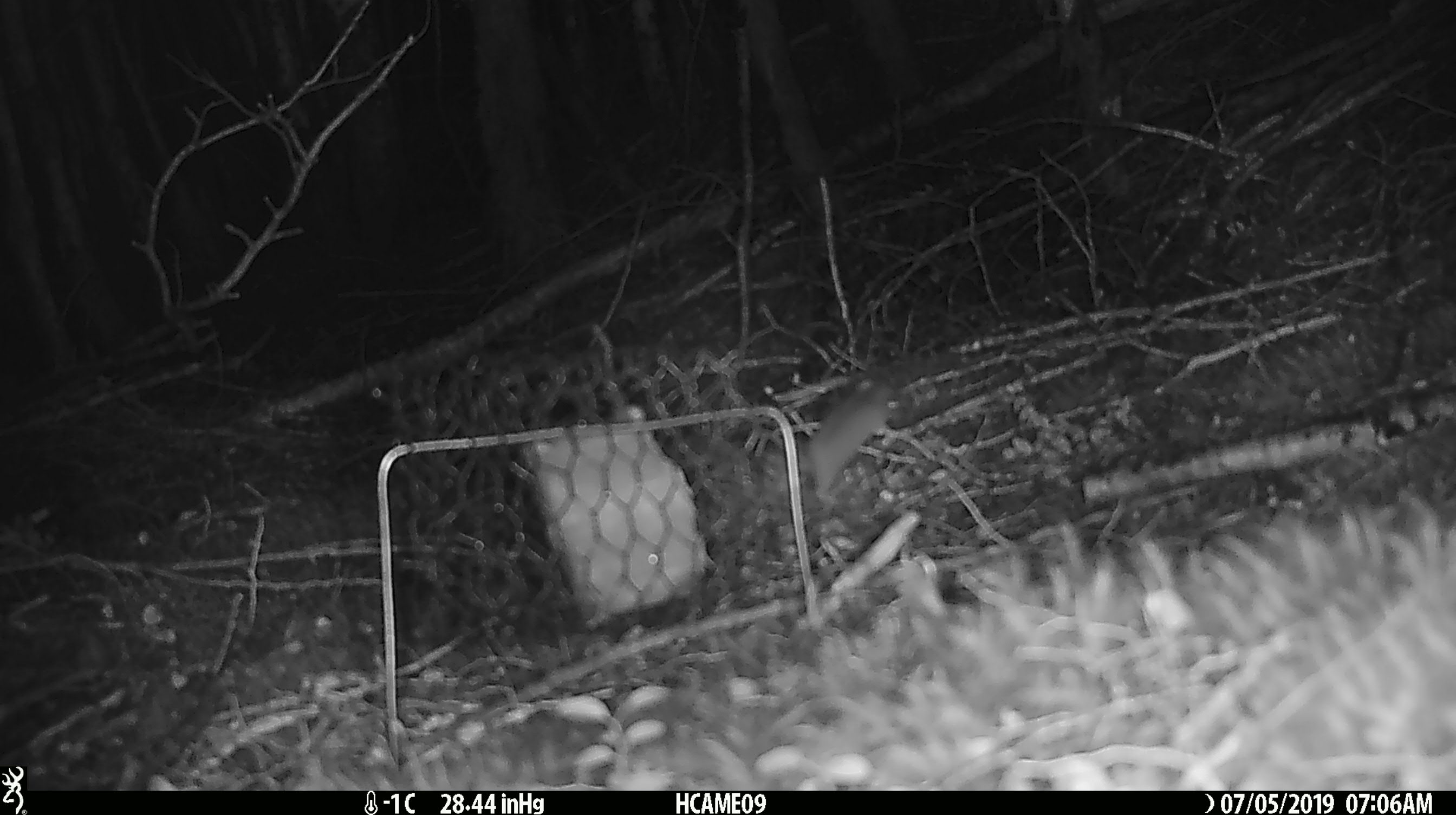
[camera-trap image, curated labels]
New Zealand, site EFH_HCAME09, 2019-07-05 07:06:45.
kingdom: Animalia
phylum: Chordata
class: Mammalia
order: Rodentia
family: Muridae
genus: Mus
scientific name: Mus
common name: mouse